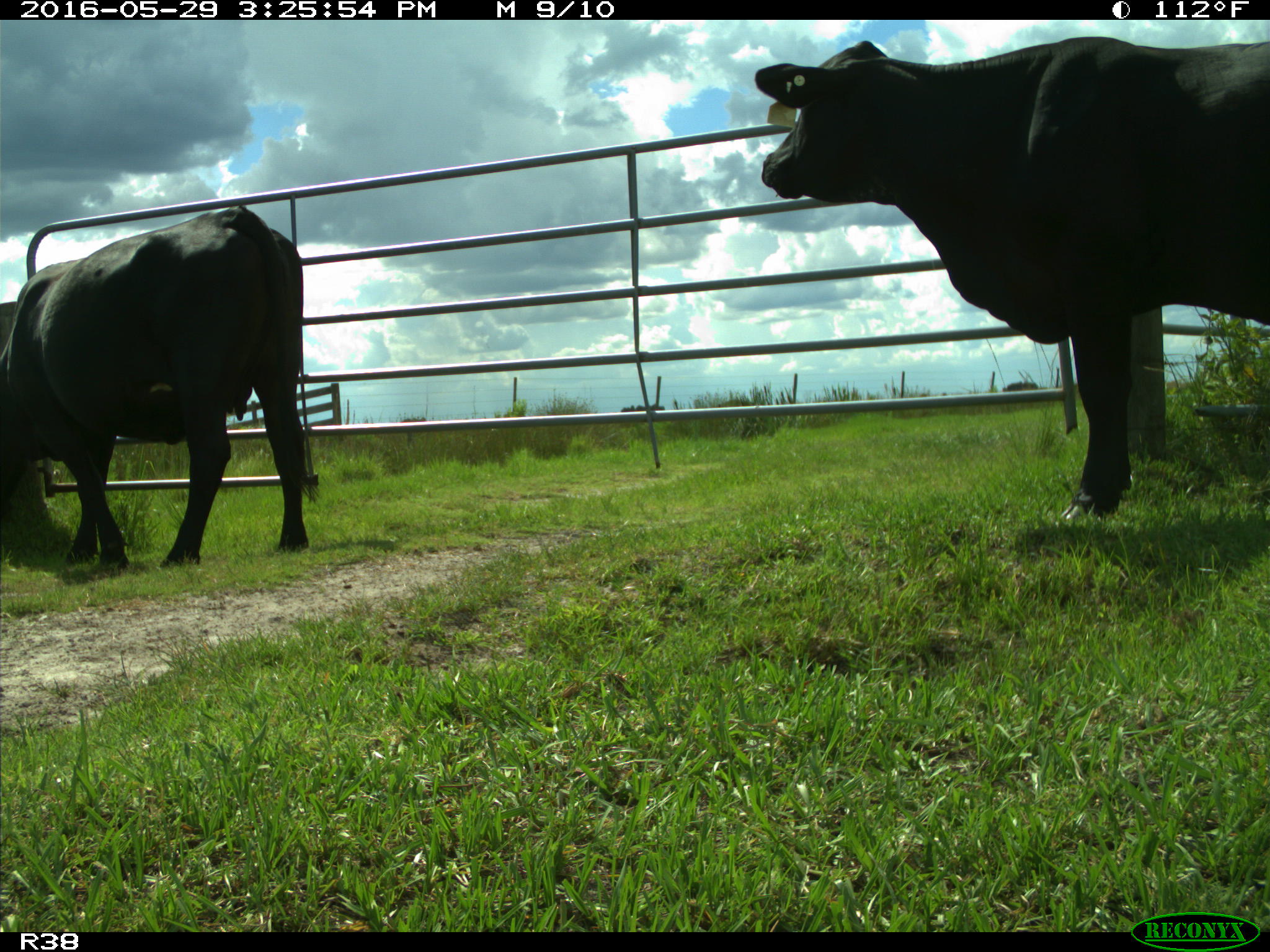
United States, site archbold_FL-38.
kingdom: Animalia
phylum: Chordata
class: Mammalia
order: Artiodactyla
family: Bovidae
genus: Bos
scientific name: Bos taurus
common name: domestic cow